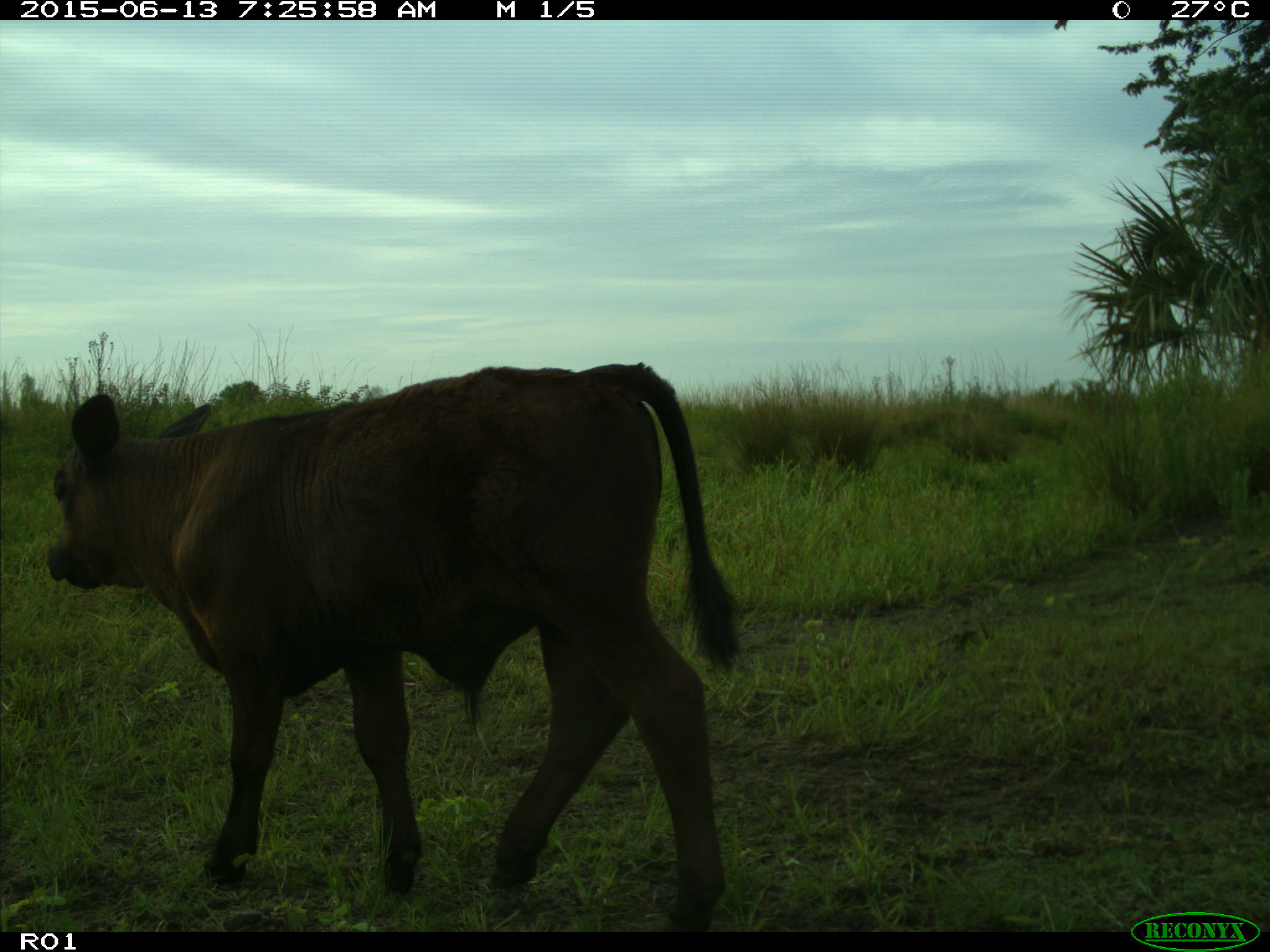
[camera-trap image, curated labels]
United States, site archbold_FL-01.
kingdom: Animalia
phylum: Chordata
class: Mammalia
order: Artiodactyla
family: Bovidae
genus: Bos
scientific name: Bos taurus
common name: domestic cow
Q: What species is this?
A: Bos taurus (domestic cow).